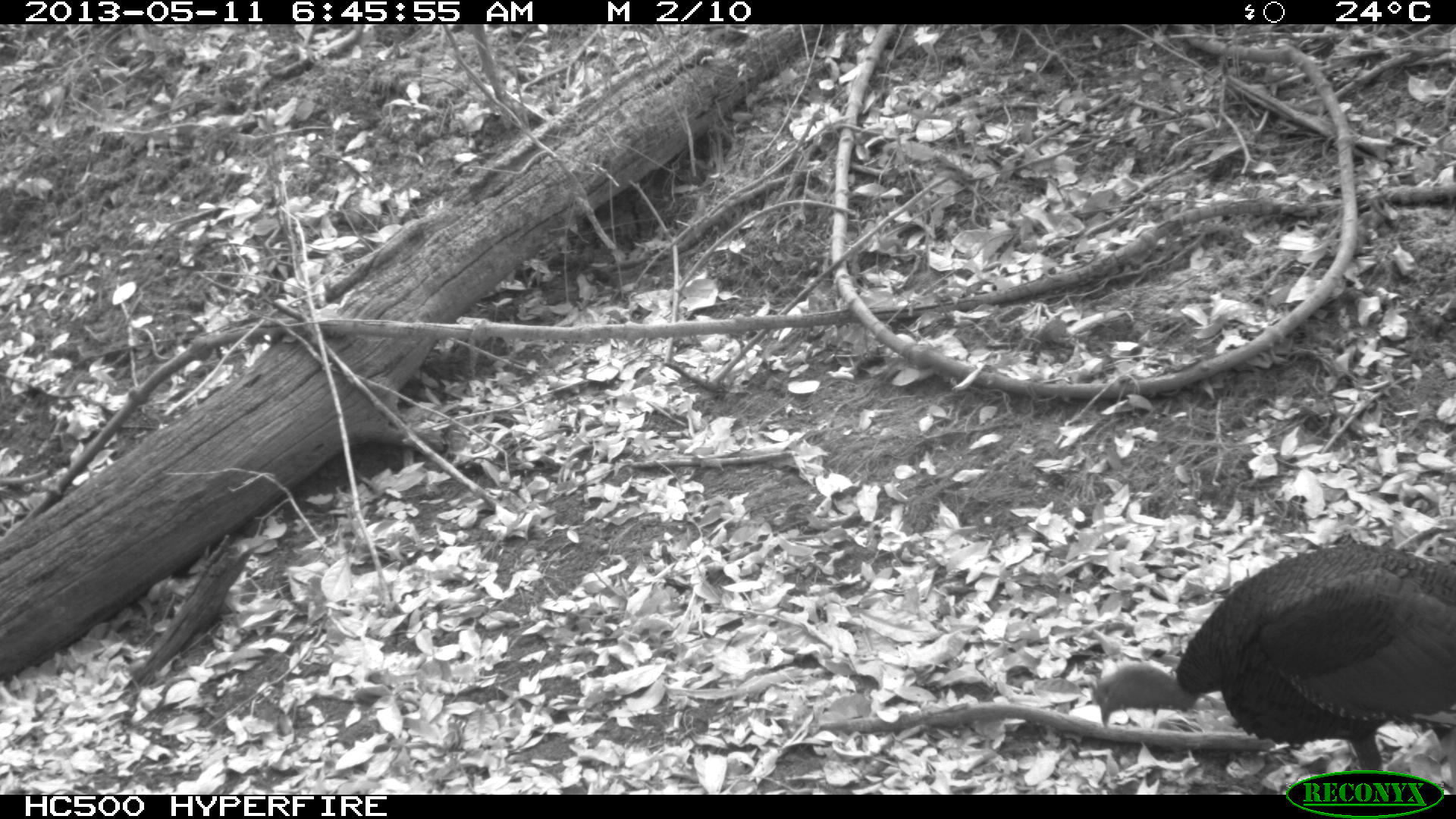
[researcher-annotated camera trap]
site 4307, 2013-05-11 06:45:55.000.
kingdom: Animalia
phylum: Chordata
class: Aves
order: Galliformes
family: Phasianidae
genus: Meleagris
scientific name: Meleagris ocellata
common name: ocellated turkey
Meleagris ocellata (ocellated turkey), count 1, sex male.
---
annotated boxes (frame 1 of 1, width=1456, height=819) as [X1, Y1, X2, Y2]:
meleagris ocellata: [1085, 541, 1455, 770]